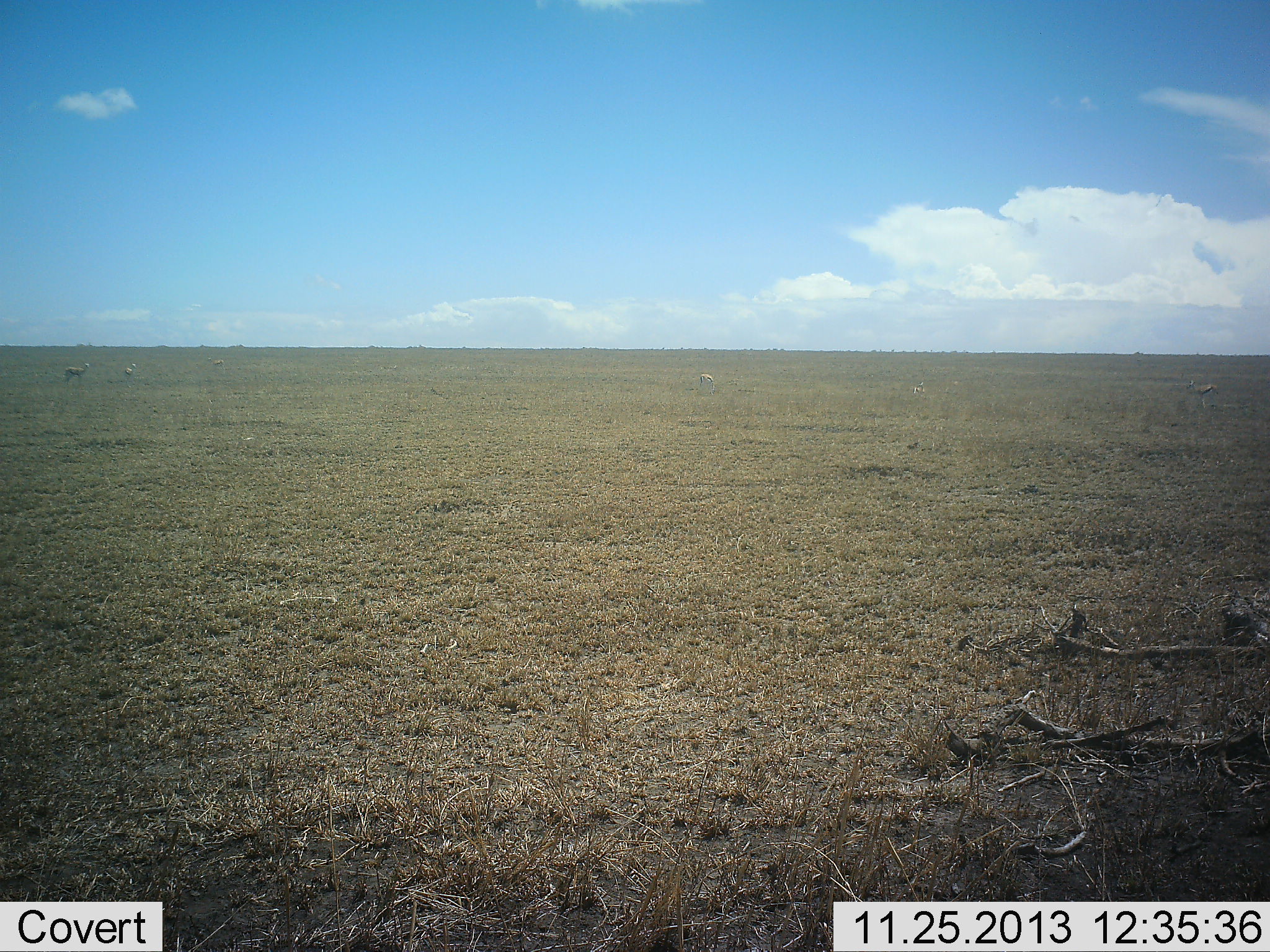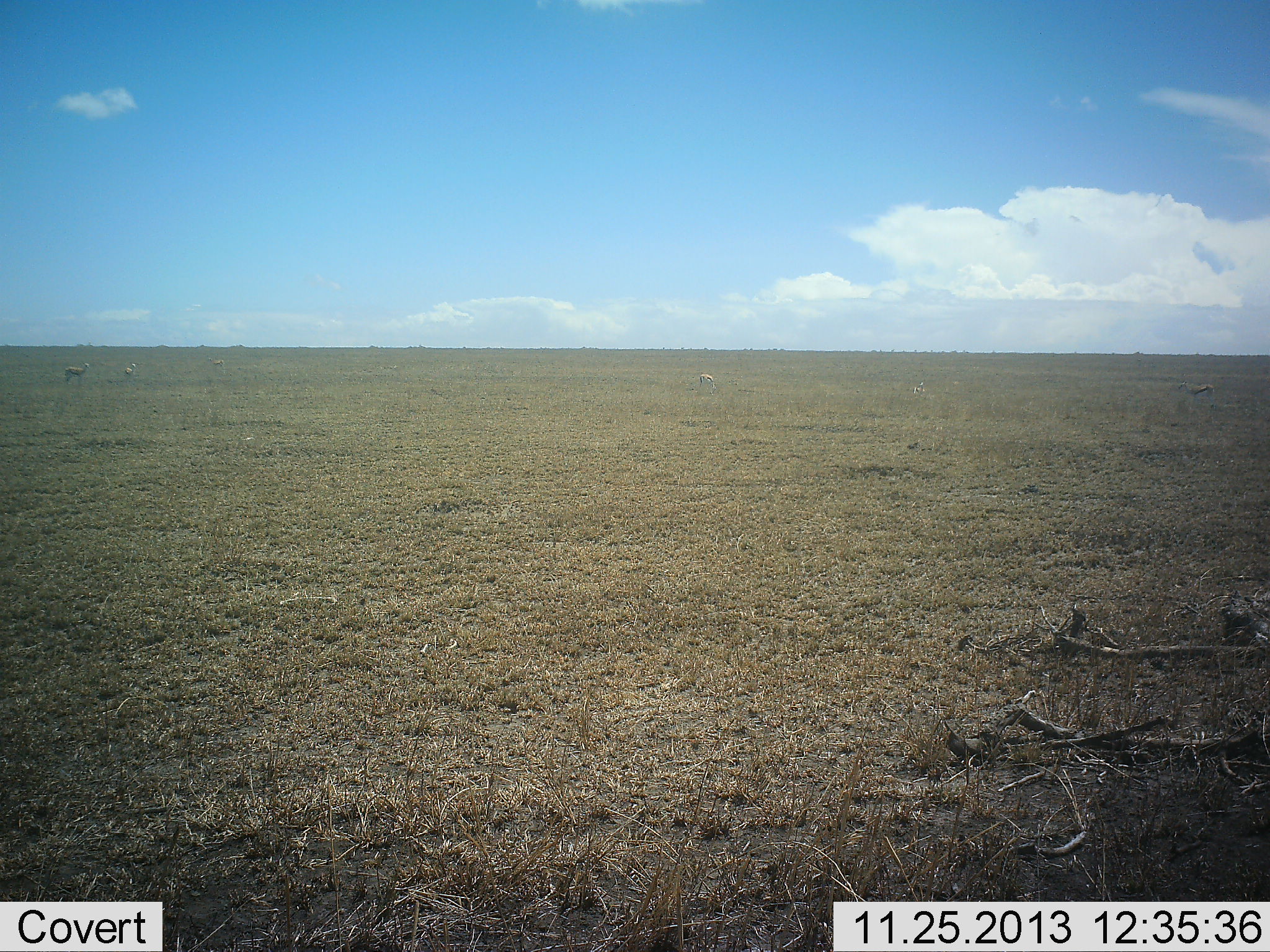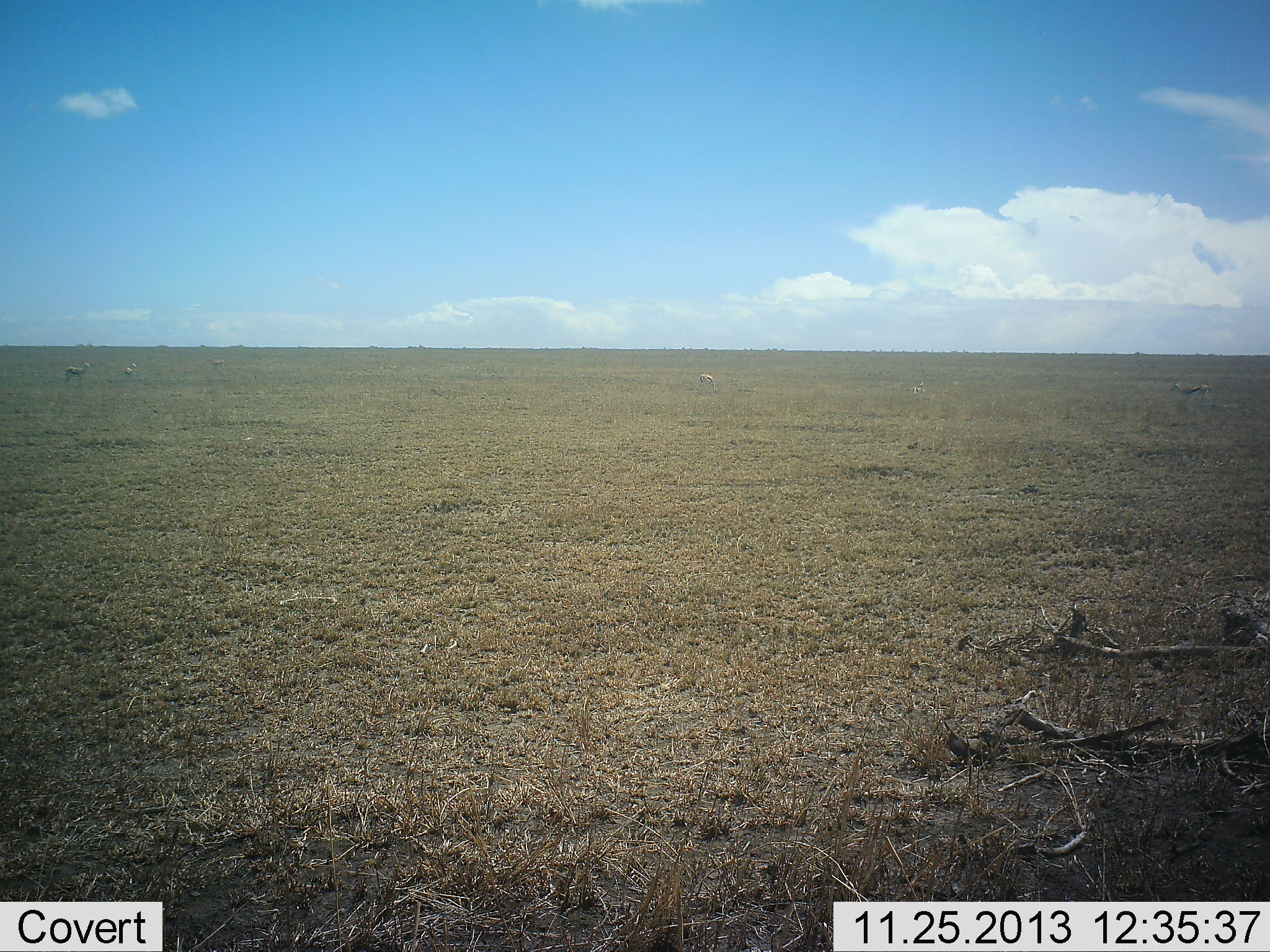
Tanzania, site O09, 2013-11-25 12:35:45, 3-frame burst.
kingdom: Animalia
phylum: Chordata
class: Mammalia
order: Artiodactyla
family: Bovidae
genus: Eudorcas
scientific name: Eudorcas thomsonii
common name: thomson's gazelle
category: gazellethomsons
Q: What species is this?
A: Gazellethomsons (thomson's gazelle) (Eudorcas thomsonii).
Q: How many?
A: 5.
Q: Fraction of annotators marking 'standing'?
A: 88%.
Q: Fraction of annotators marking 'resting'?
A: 12%.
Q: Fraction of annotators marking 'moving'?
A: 38%.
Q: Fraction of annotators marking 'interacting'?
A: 0%.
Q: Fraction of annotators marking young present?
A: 0%.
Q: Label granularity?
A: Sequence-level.